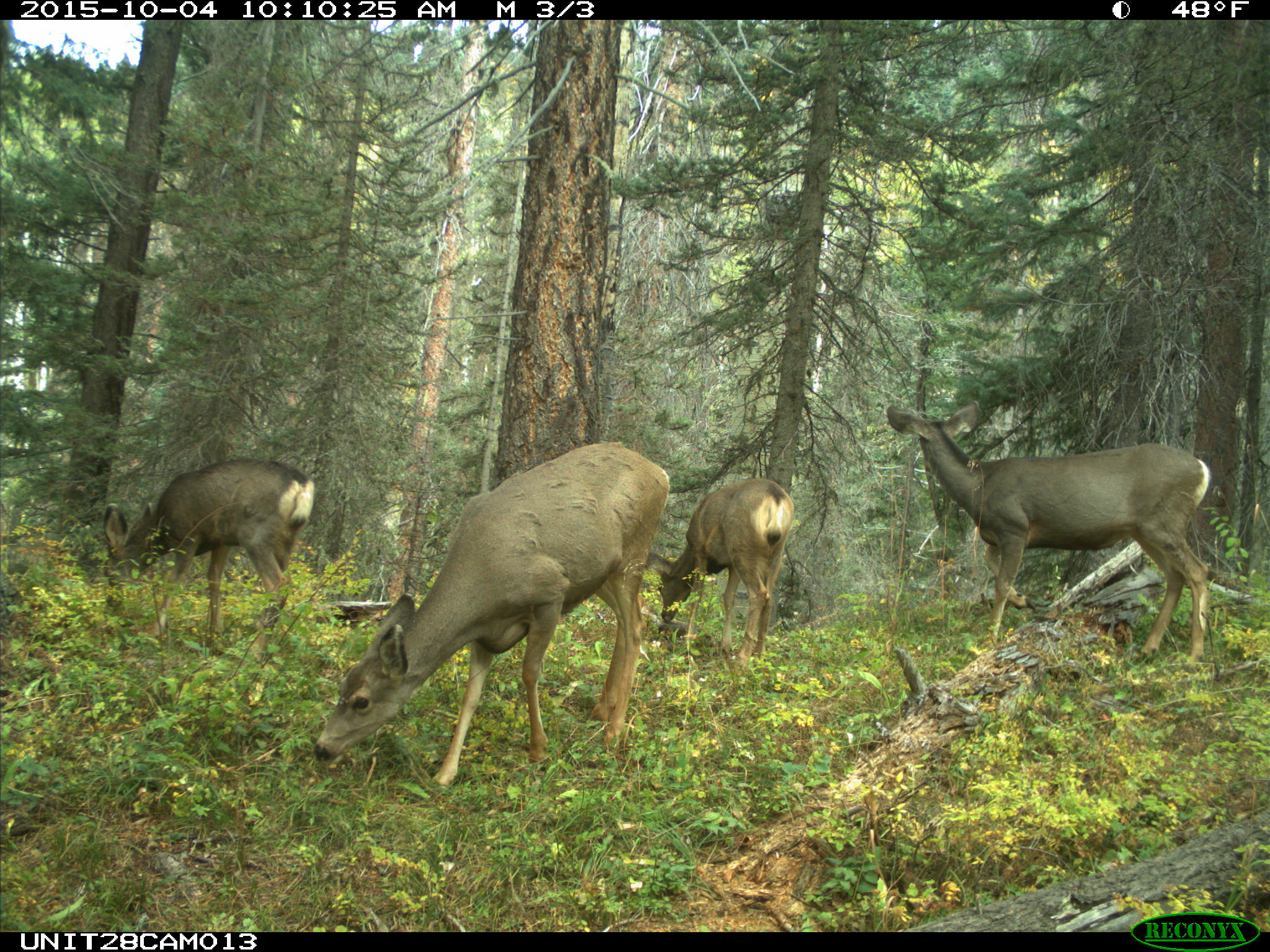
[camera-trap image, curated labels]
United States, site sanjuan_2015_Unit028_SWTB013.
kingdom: Animalia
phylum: Chordata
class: Mammalia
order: Artiodactyla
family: Cervidae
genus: Odocoileus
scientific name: Odocoileus hemionus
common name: mule deer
Odocoileus hemionus (mule deer).